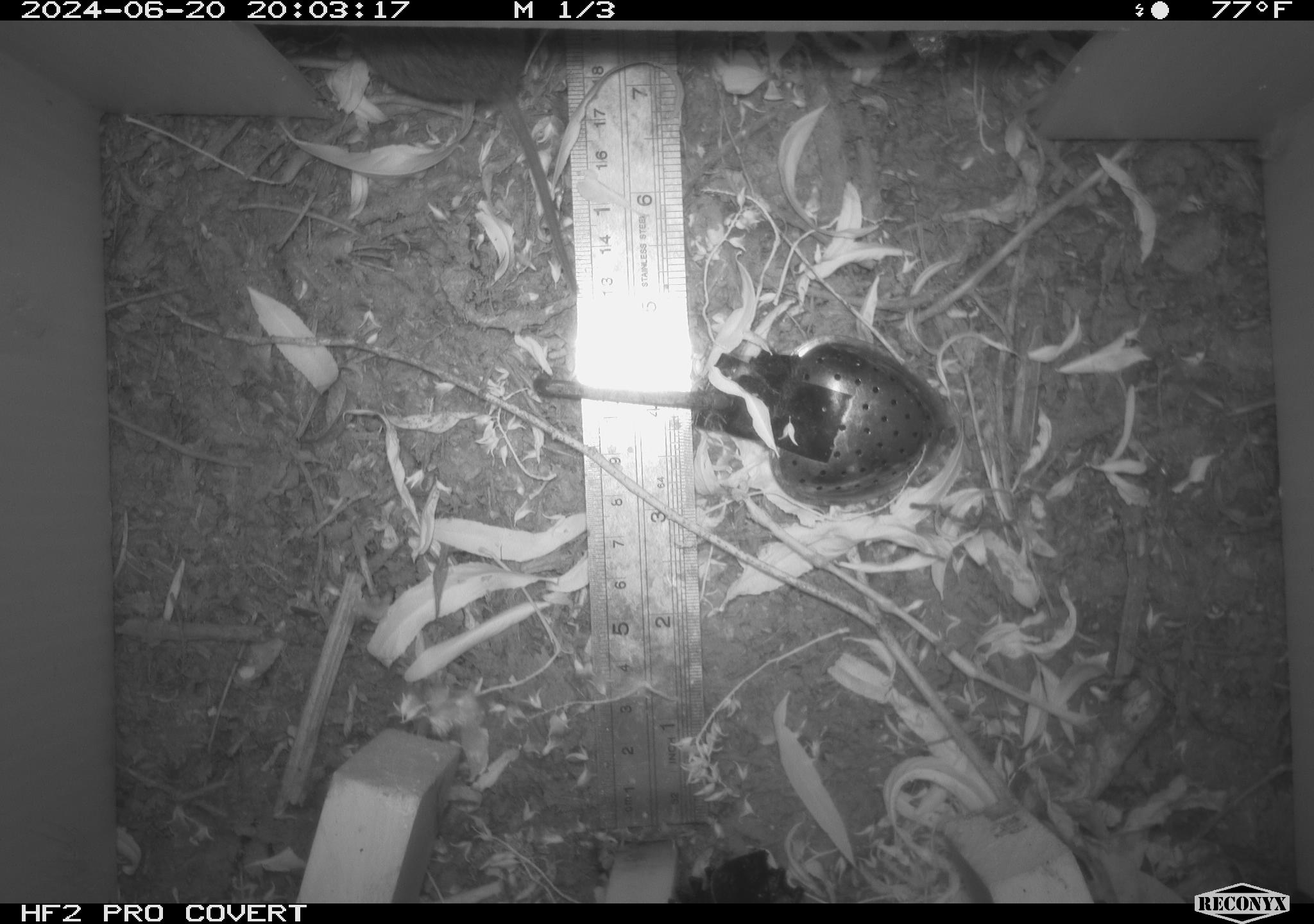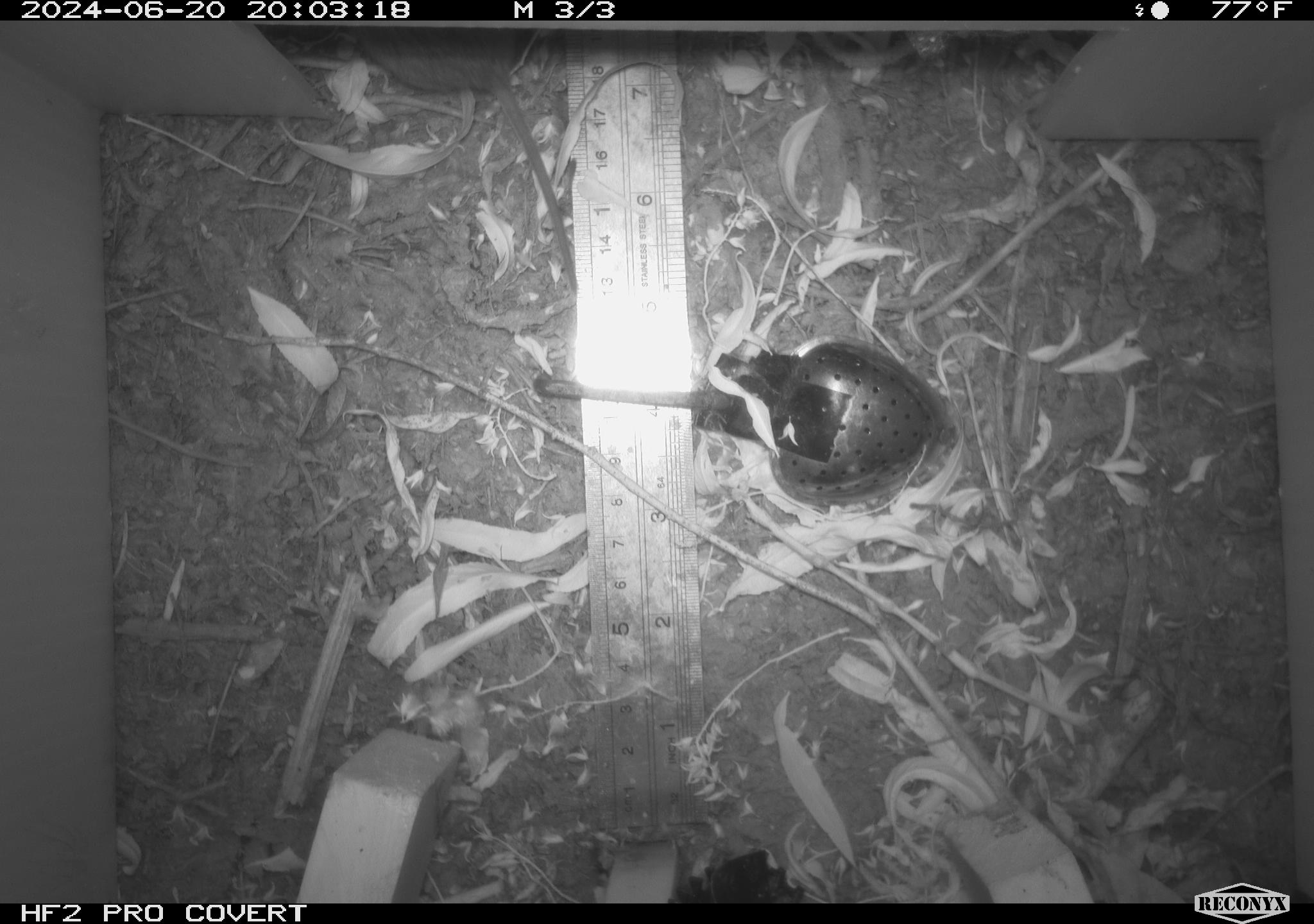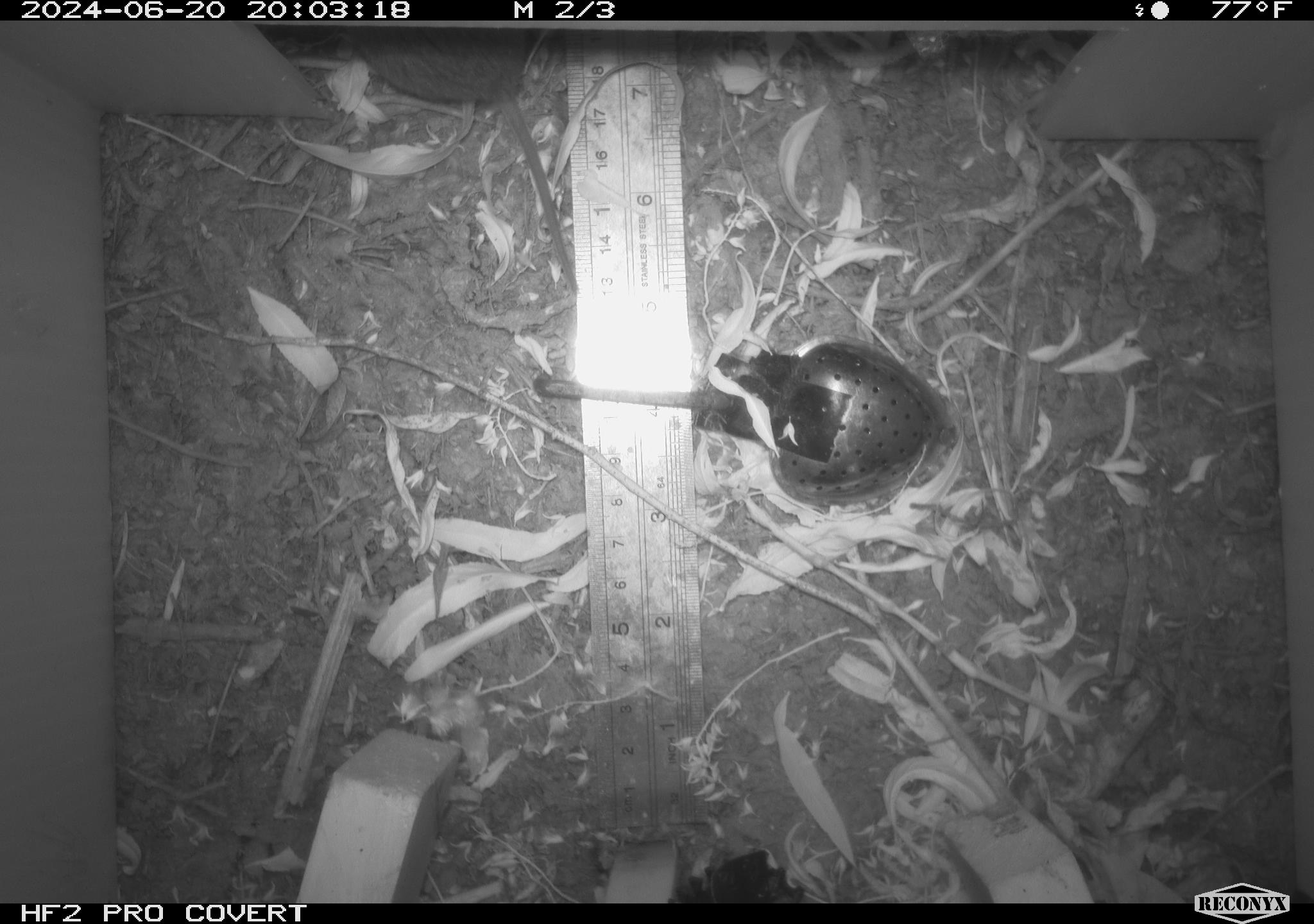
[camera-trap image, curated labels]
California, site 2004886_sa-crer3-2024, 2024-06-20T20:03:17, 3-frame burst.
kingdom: Animalia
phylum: Chordata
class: Mammalia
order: Rodentia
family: Cricetidae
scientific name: Arvicolinae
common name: voles, lemmings, and muskrats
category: arvicolinae subfamily